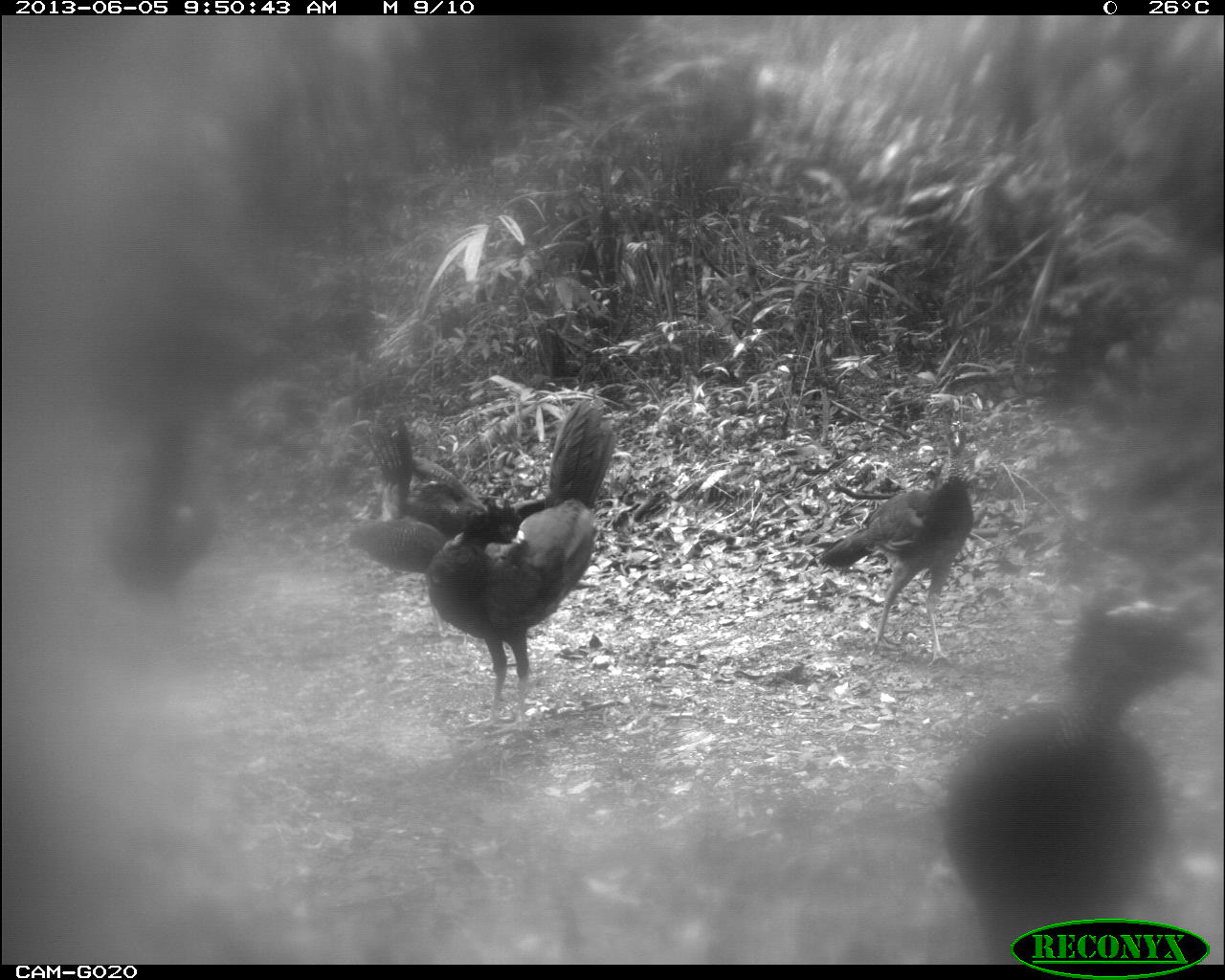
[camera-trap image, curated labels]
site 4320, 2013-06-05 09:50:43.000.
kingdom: Animalia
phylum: Chordata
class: Aves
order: Galliformes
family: Cracidae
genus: Crax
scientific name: Crax rubra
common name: great curassow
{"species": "Crax rubra (great curassow)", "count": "4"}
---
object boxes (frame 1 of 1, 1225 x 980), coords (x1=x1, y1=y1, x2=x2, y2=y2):
crax rubra: (x1=935, y1=579, x2=1220, y2=962); (x1=424, y1=395, x2=618, y2=742); (x1=812, y1=390, x2=976, y2=671); (x1=102, y1=394, x2=214, y2=633); (x1=345, y1=419, x2=489, y2=573)